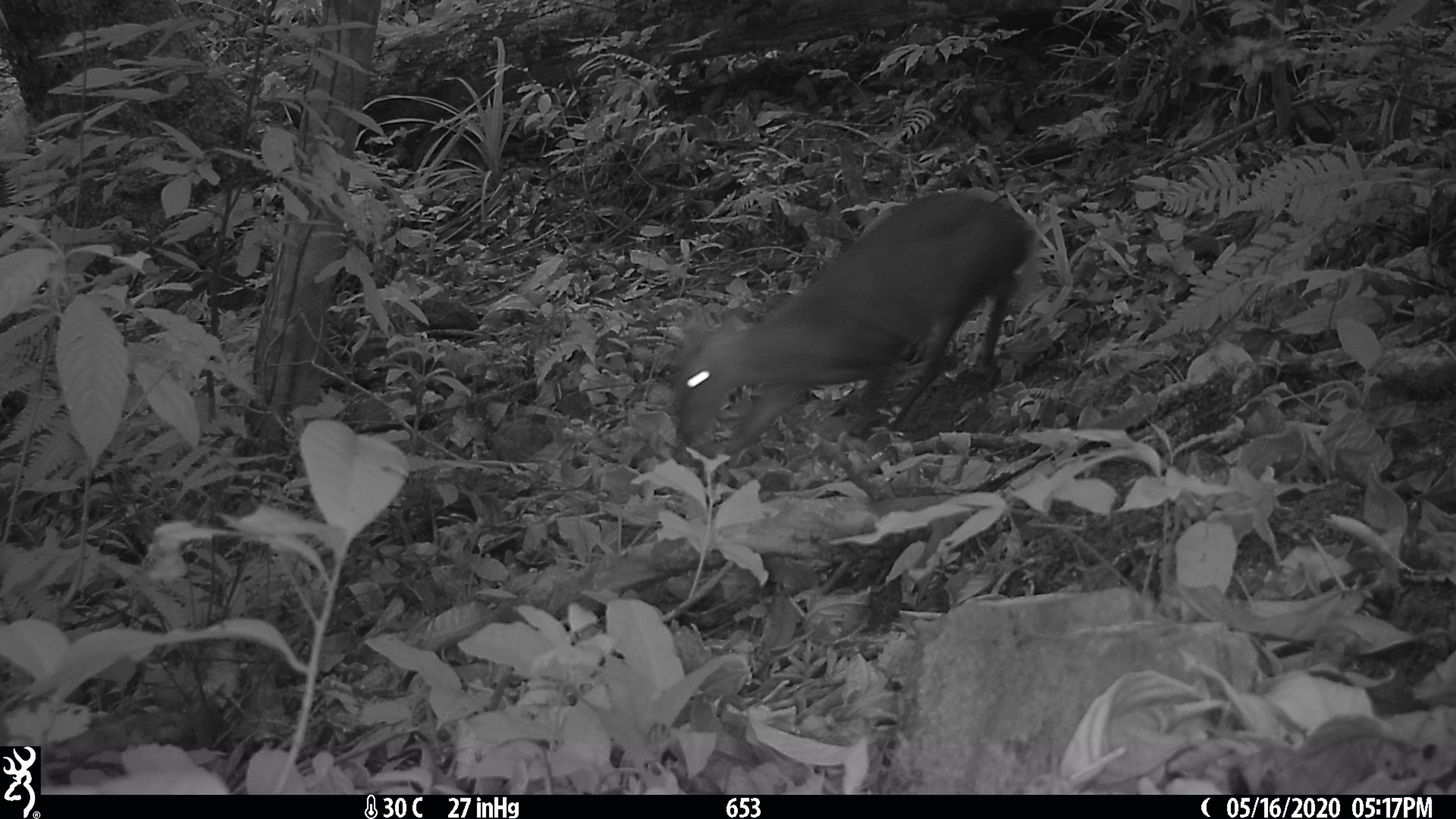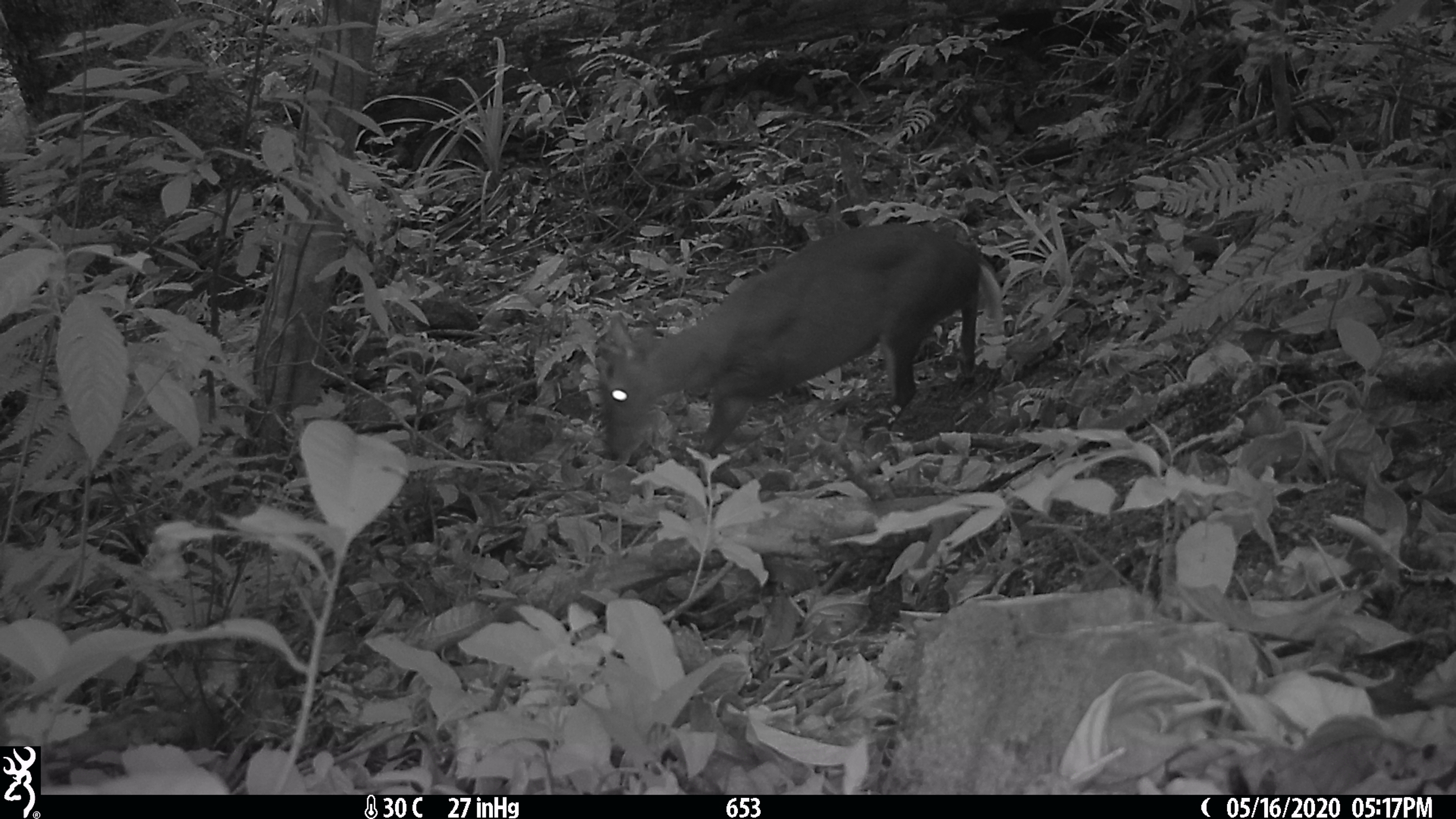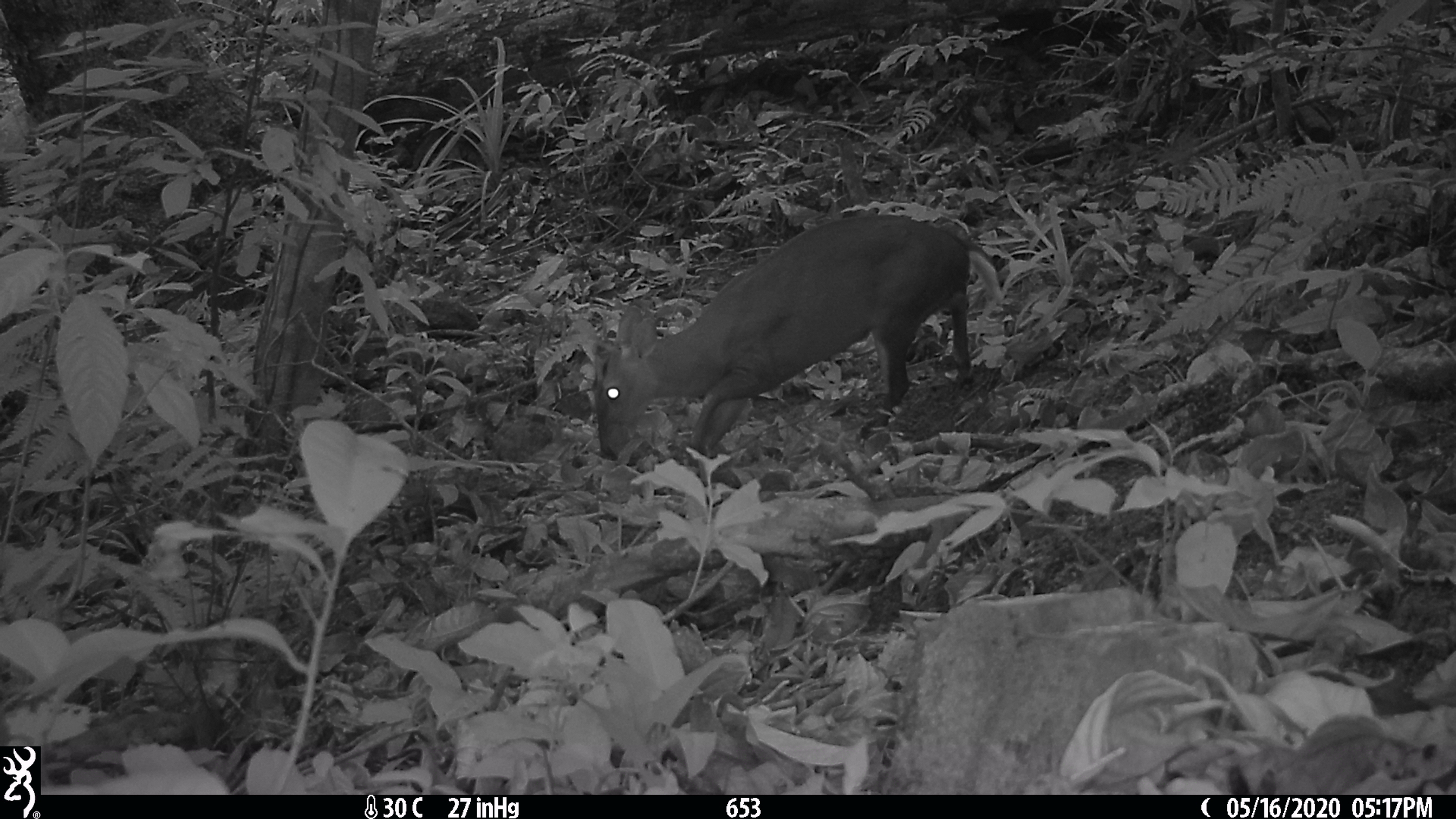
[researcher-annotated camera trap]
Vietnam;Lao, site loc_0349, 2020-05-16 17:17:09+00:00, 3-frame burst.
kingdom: Animalia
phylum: Chordata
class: Mammalia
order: Artiodactyla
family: Cervidae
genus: Muntiacus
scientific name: Muntiacus rooseveltorum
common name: roosevelt's muntjac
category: roosevelts muntjac group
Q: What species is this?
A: Roosevelts muntjac group (roosevelt's muntjac) (Muntiacus rooseveltorum).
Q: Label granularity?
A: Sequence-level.